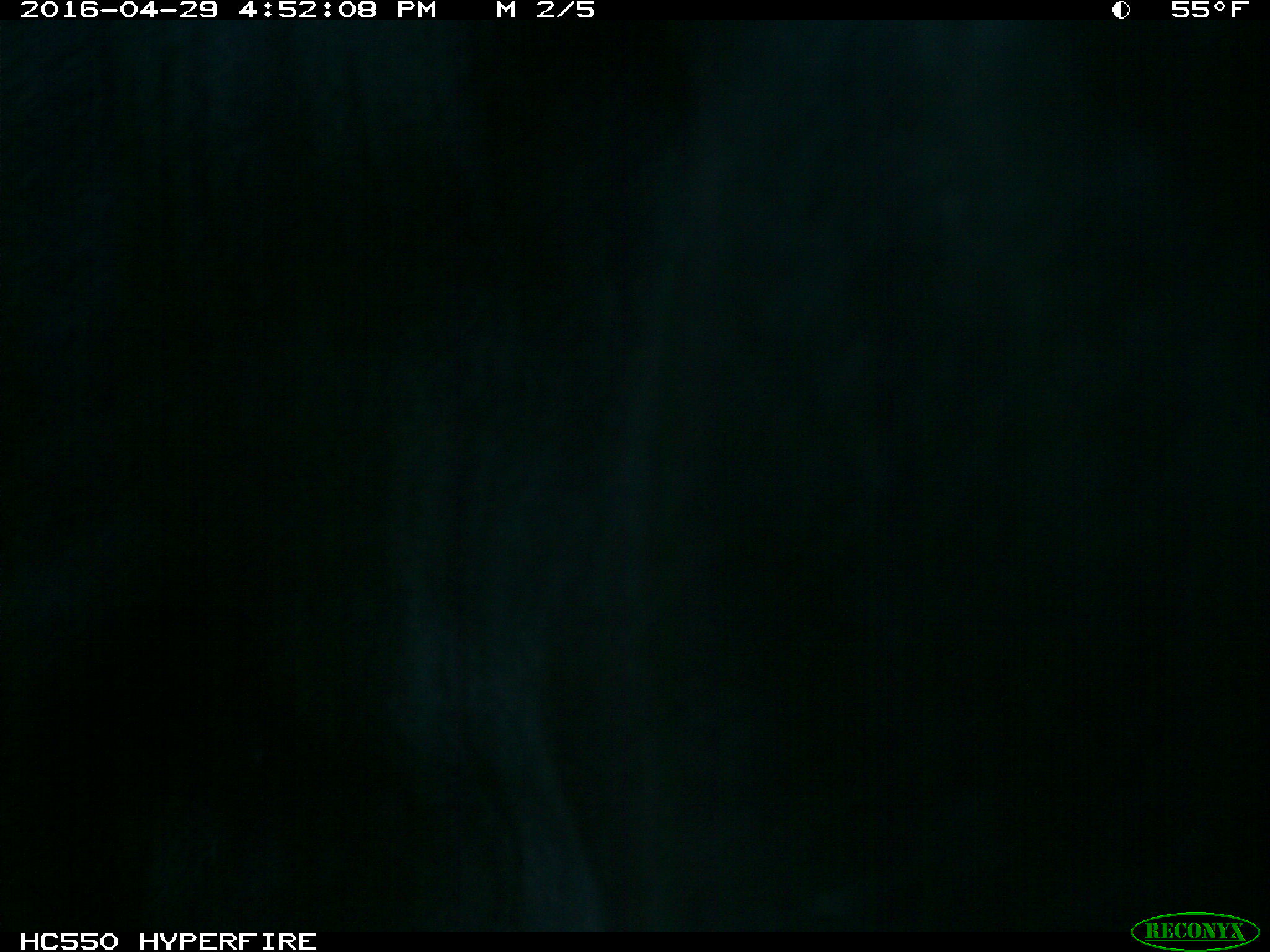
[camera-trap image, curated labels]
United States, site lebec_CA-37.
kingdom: Animalia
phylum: Chordata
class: Mammalia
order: Artiodactyla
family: Bovidae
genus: Bos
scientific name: Bos taurus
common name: domestic cow